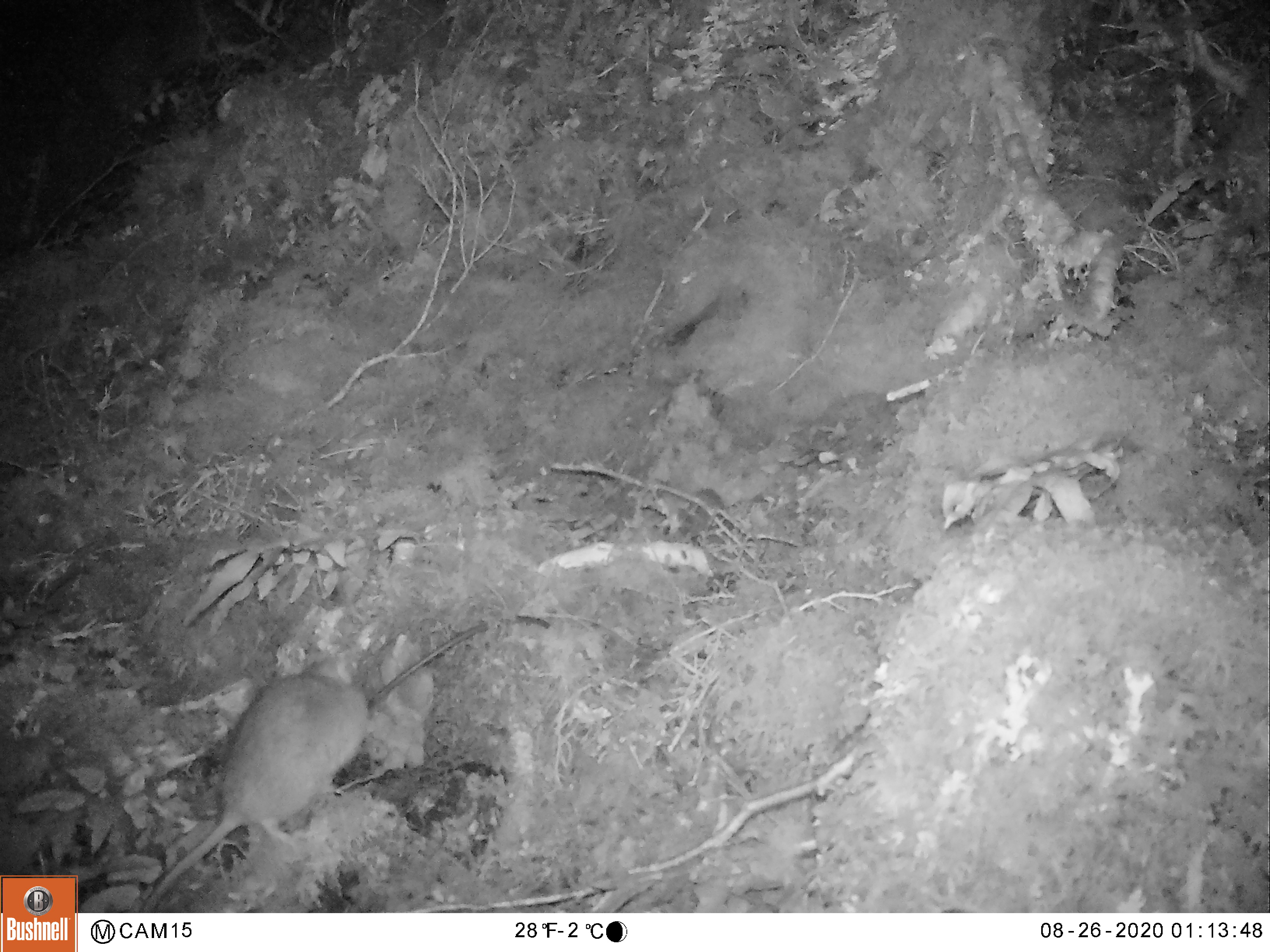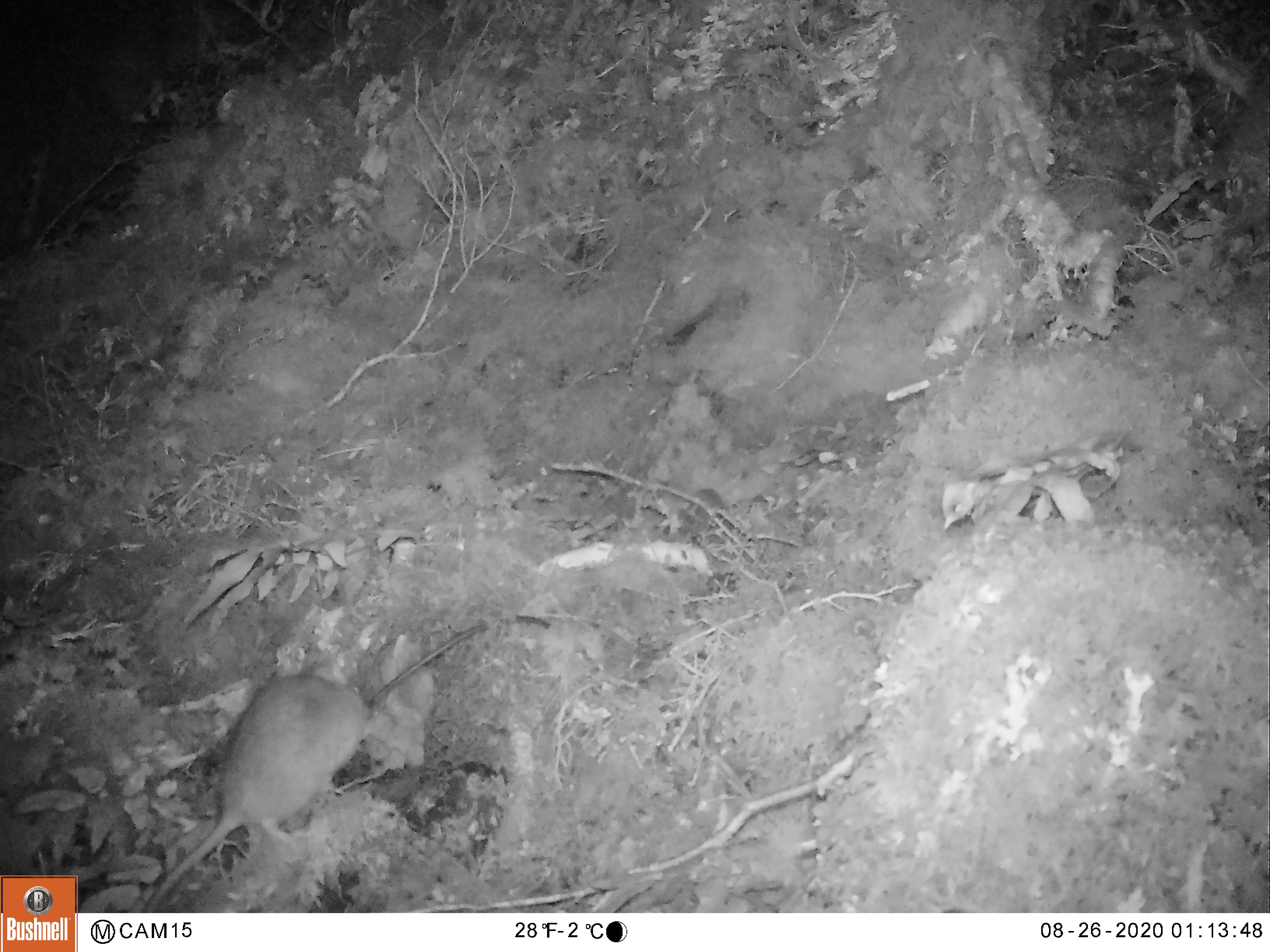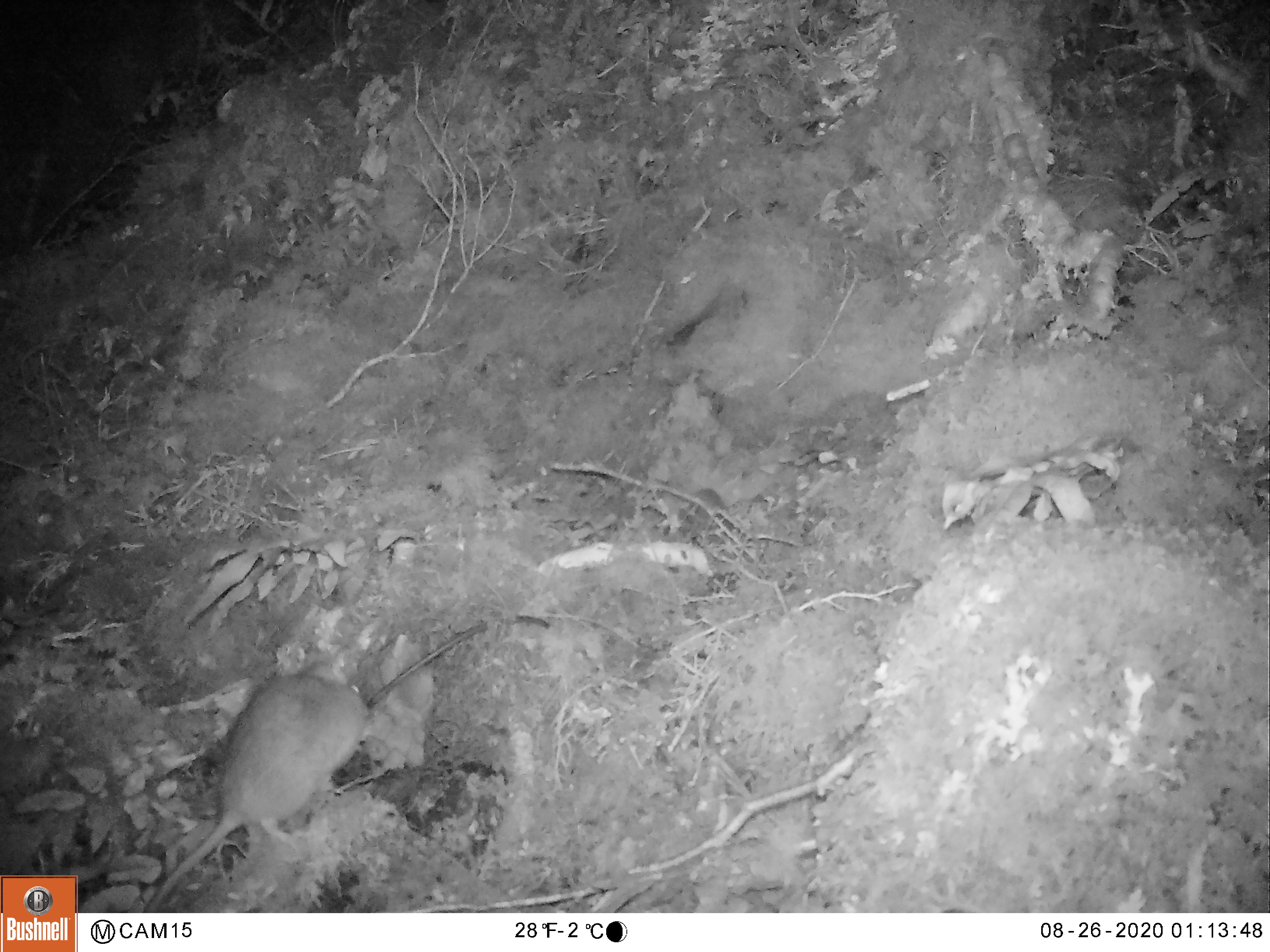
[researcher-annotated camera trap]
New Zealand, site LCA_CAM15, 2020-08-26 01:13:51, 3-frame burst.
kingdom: Animalia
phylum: Chordata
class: Mammalia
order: Rodentia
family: Muridae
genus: Rattus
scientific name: Rattus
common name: rat